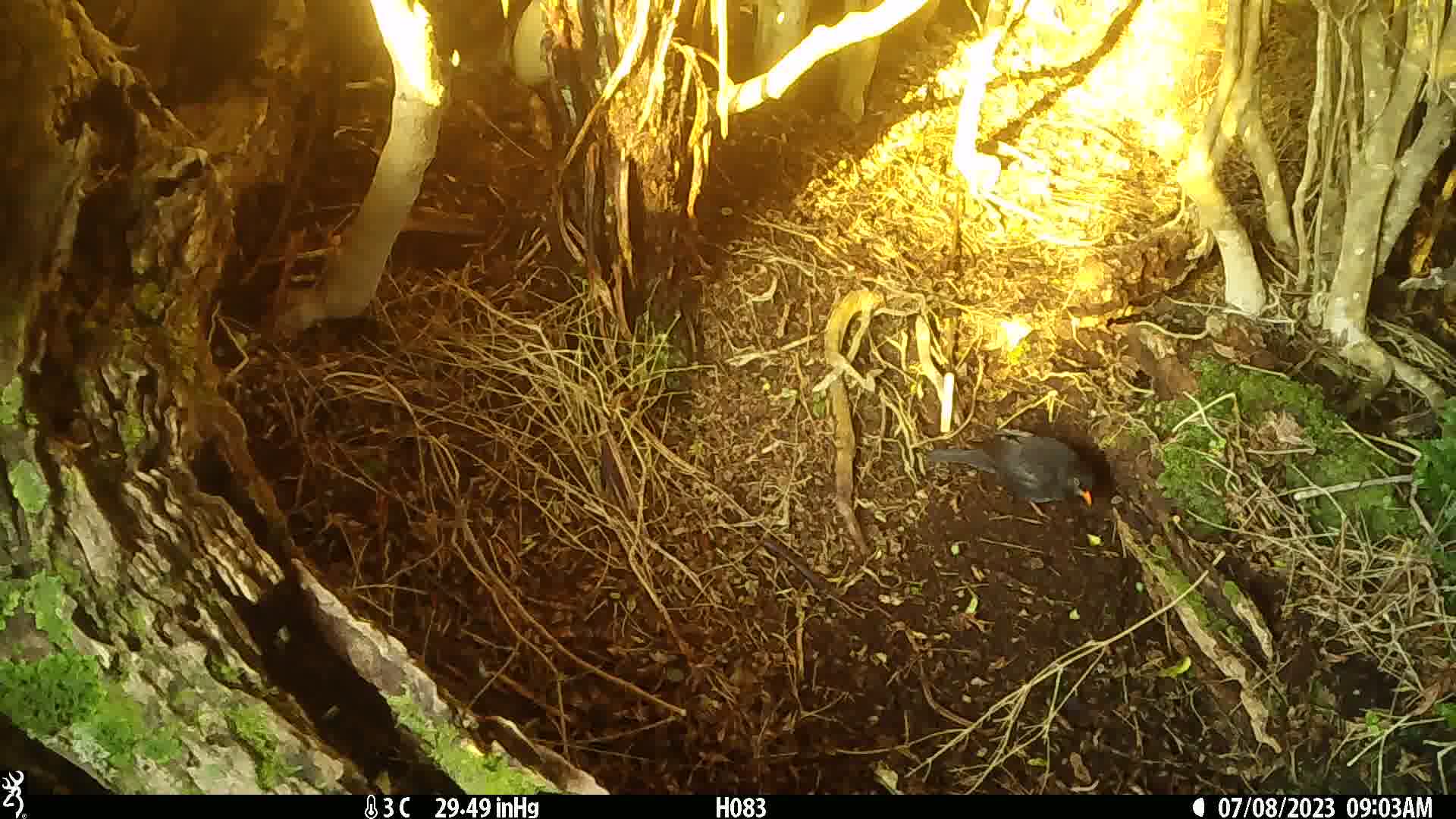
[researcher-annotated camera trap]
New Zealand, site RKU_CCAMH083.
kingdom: Animalia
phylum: Chordata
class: Aves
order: Passeriformes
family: Turdidae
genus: Turdus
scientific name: Turdus merula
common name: eurasian blackbird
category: blackbird